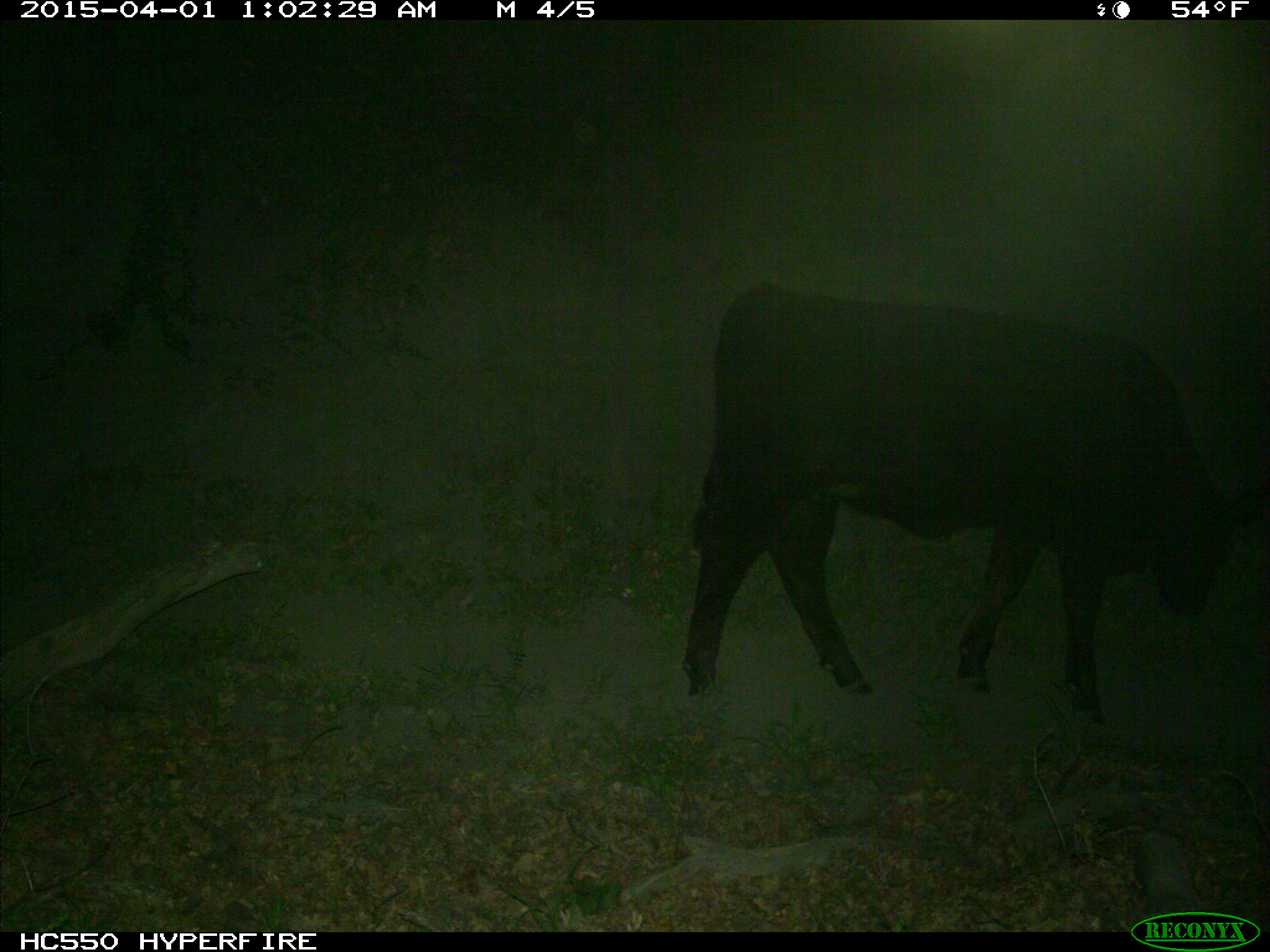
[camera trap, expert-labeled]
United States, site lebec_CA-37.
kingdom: Animalia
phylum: Chordata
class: Mammalia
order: Artiodactyla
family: Bovidae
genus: Bos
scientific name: Bos taurus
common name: domestic cow